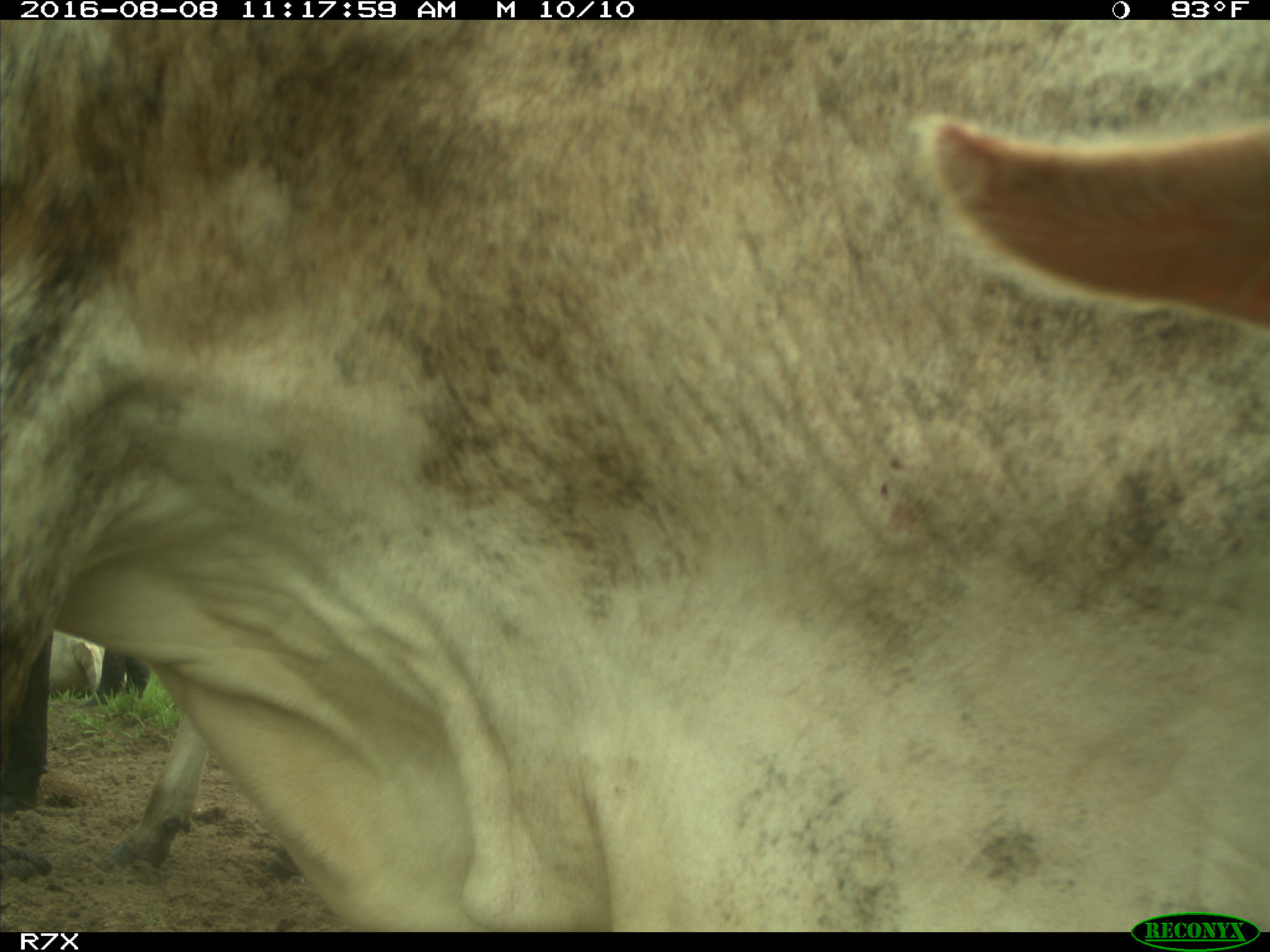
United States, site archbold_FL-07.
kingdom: Animalia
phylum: Chordata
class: Mammalia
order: Artiodactyla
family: Bovidae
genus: Bos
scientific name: Bos taurus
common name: domestic cow